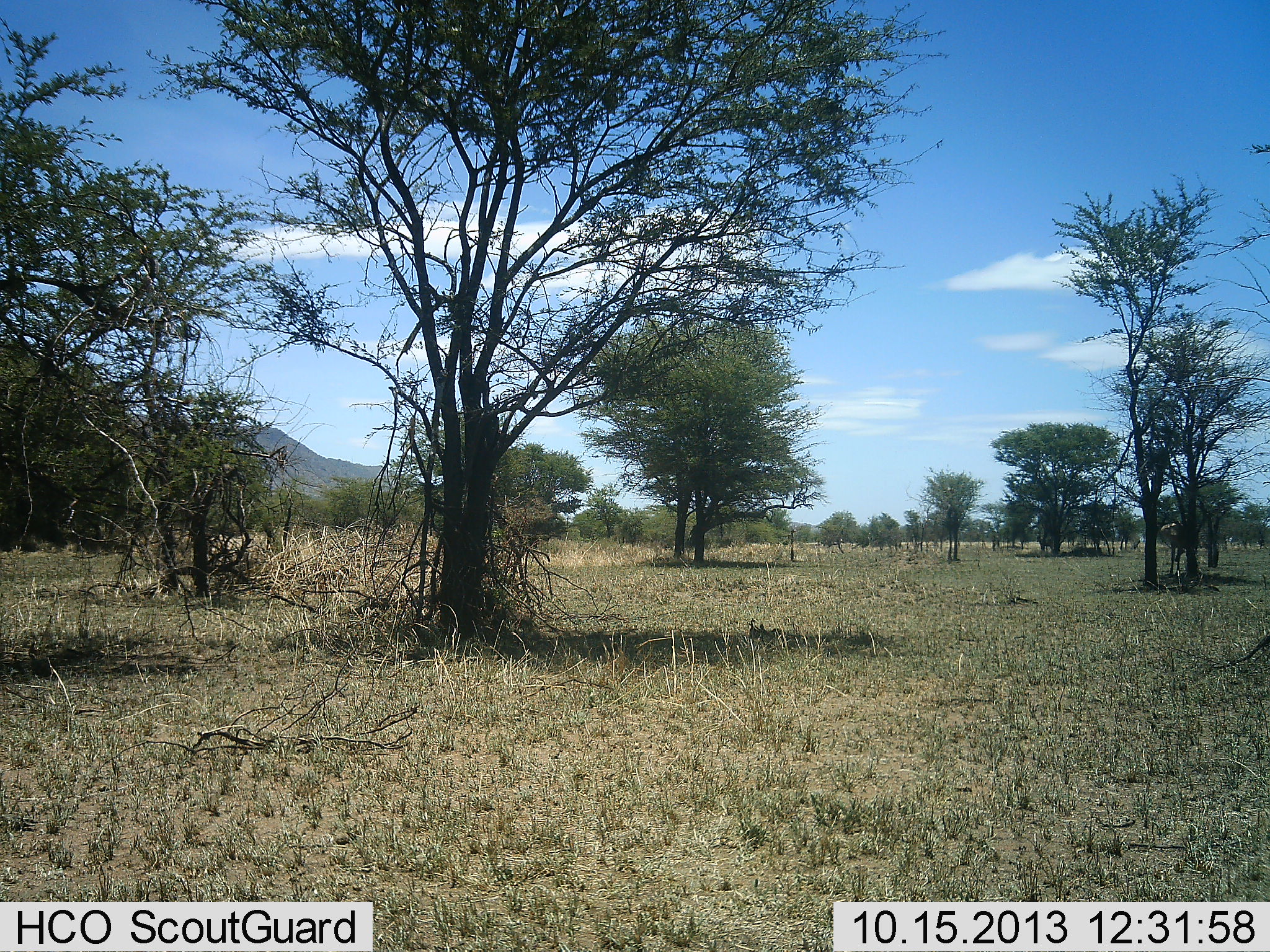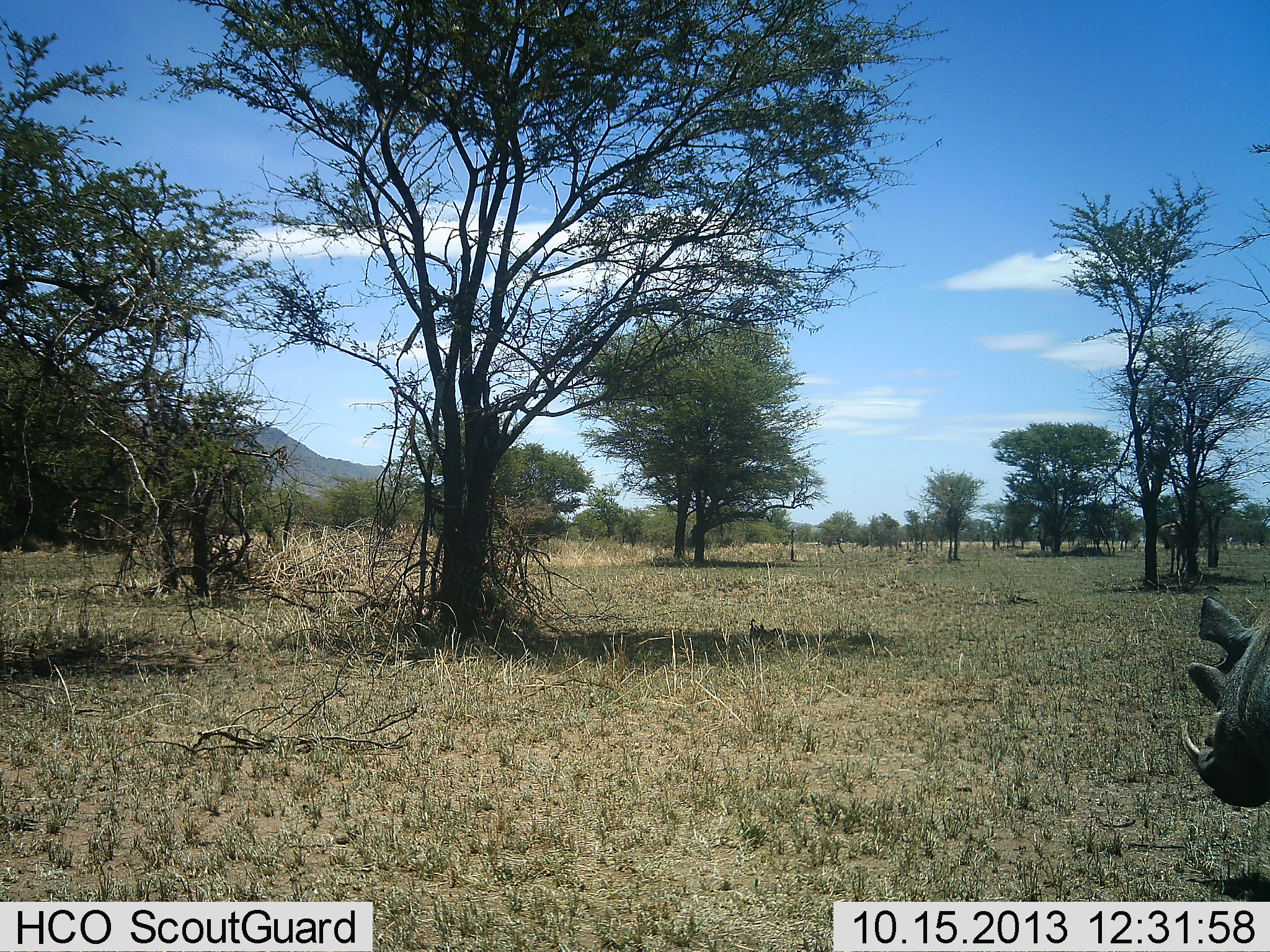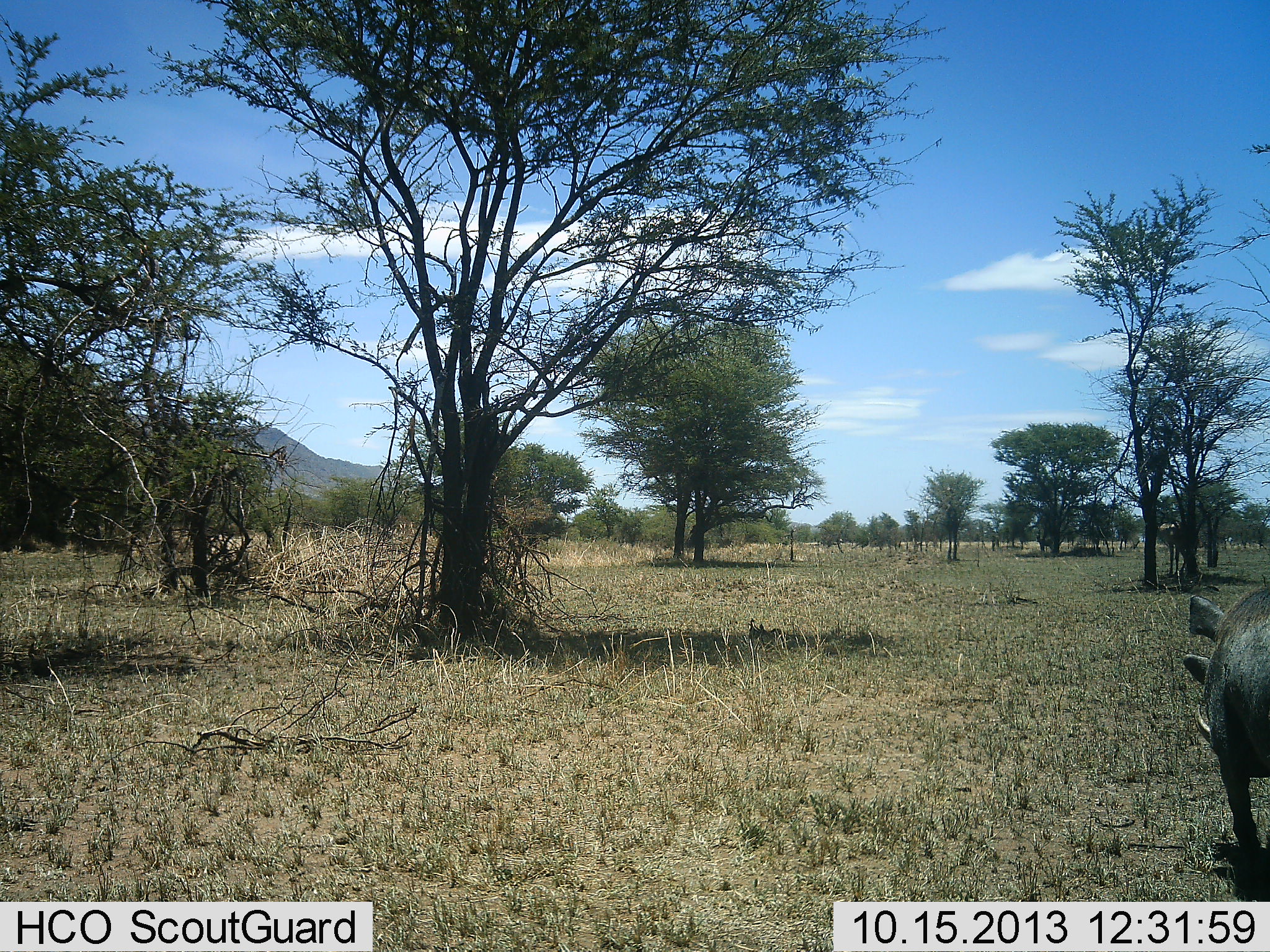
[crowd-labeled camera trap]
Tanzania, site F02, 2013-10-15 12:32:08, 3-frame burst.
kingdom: Animalia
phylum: Chordata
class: Mammalia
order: Artiodactyla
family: Suidae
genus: Phacochoerus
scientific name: Phacochoerus africanus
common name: warthog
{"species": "warthog (Phacochoerus africanus)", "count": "1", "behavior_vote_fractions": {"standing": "9%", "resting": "0%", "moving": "91%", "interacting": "2%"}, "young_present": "0%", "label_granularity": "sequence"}